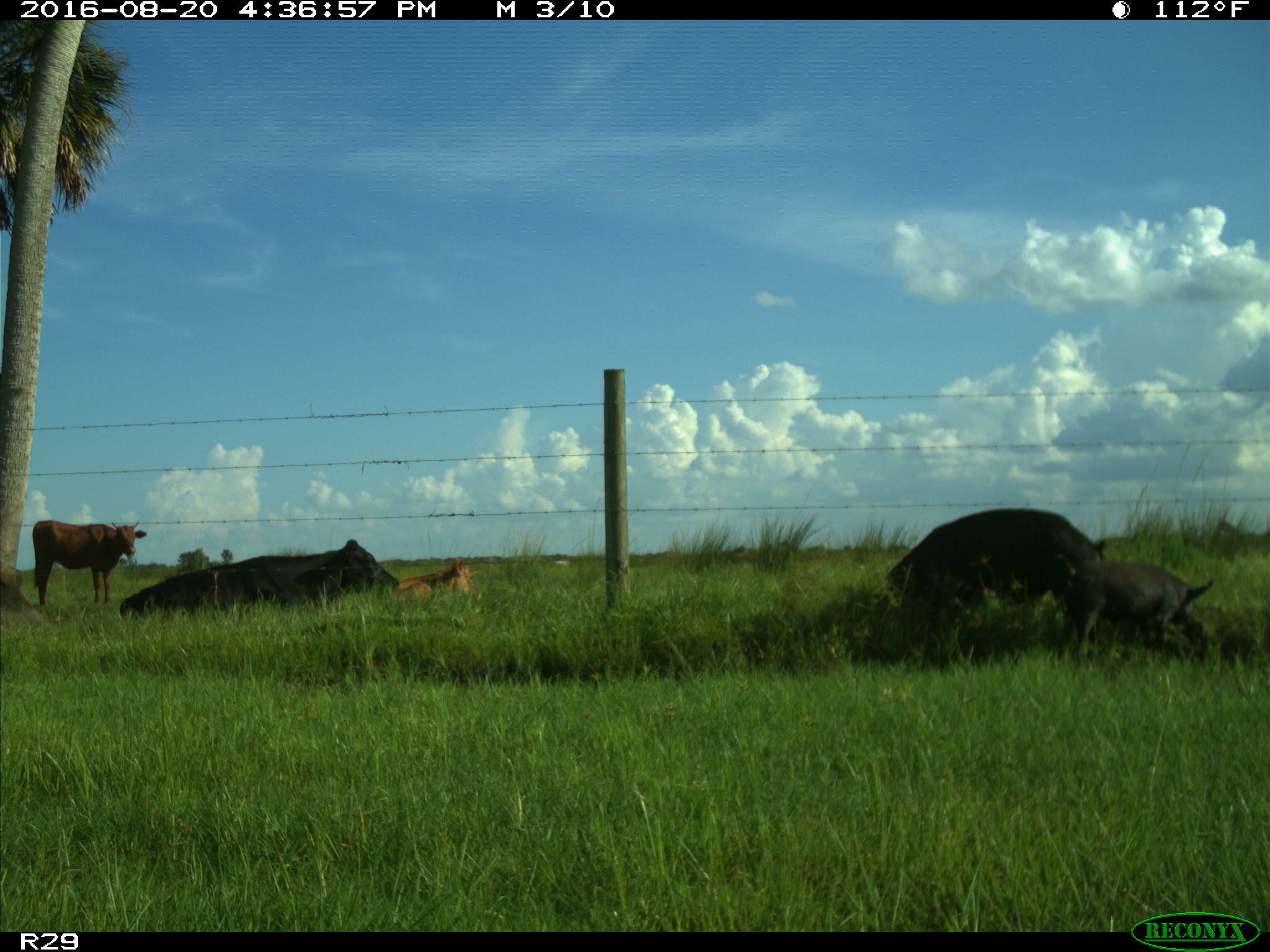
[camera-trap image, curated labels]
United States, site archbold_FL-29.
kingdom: Animalia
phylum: Chordata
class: Mammalia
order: Artiodactyla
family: Suidae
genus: Sus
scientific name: Sus scrofa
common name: wild boar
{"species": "Sus scrofa (wild boar)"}